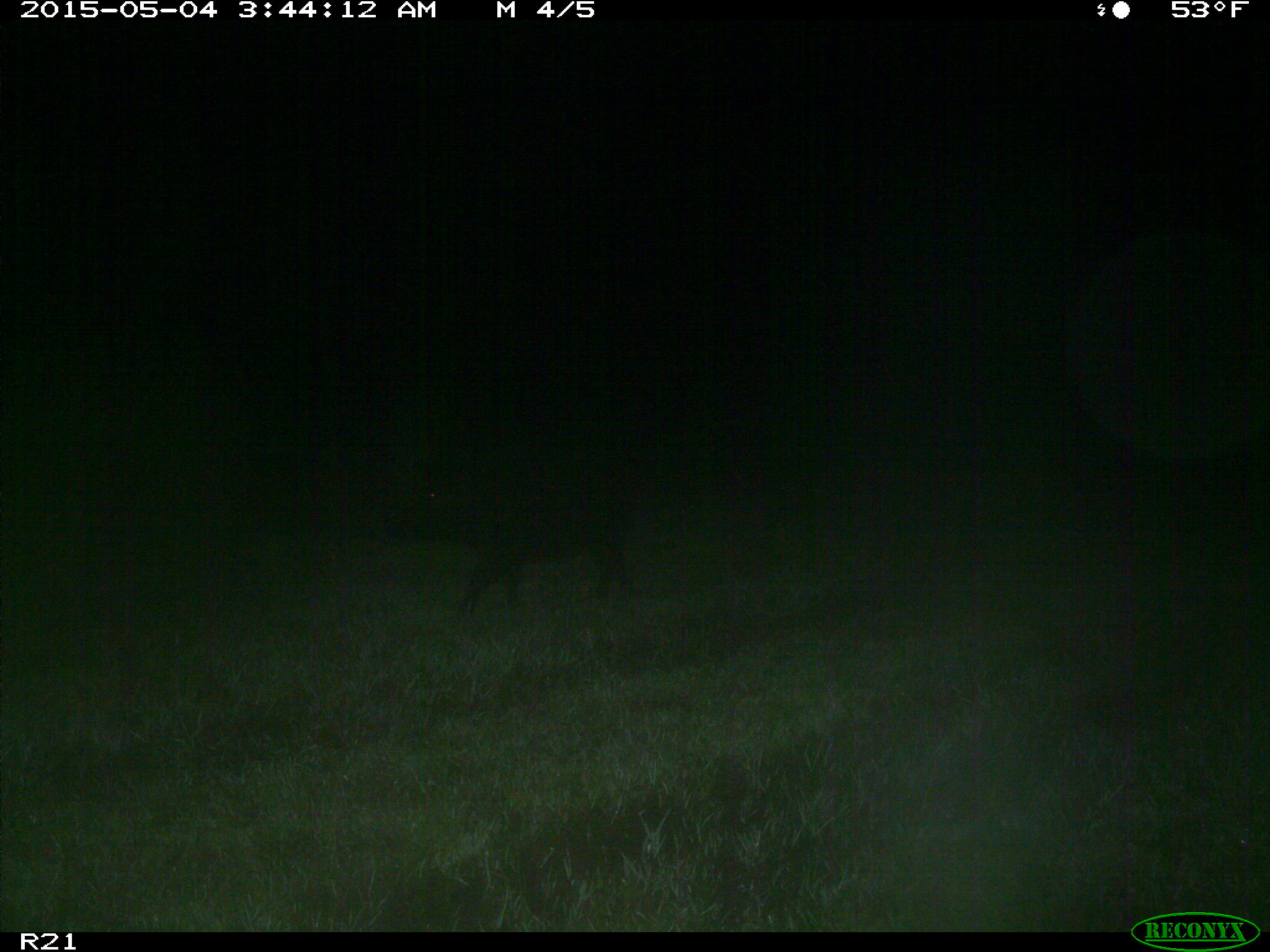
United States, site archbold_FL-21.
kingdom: Animalia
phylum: Chordata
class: Mammalia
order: Artiodactyla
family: Suidae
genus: Sus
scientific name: Sus scrofa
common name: wild boar